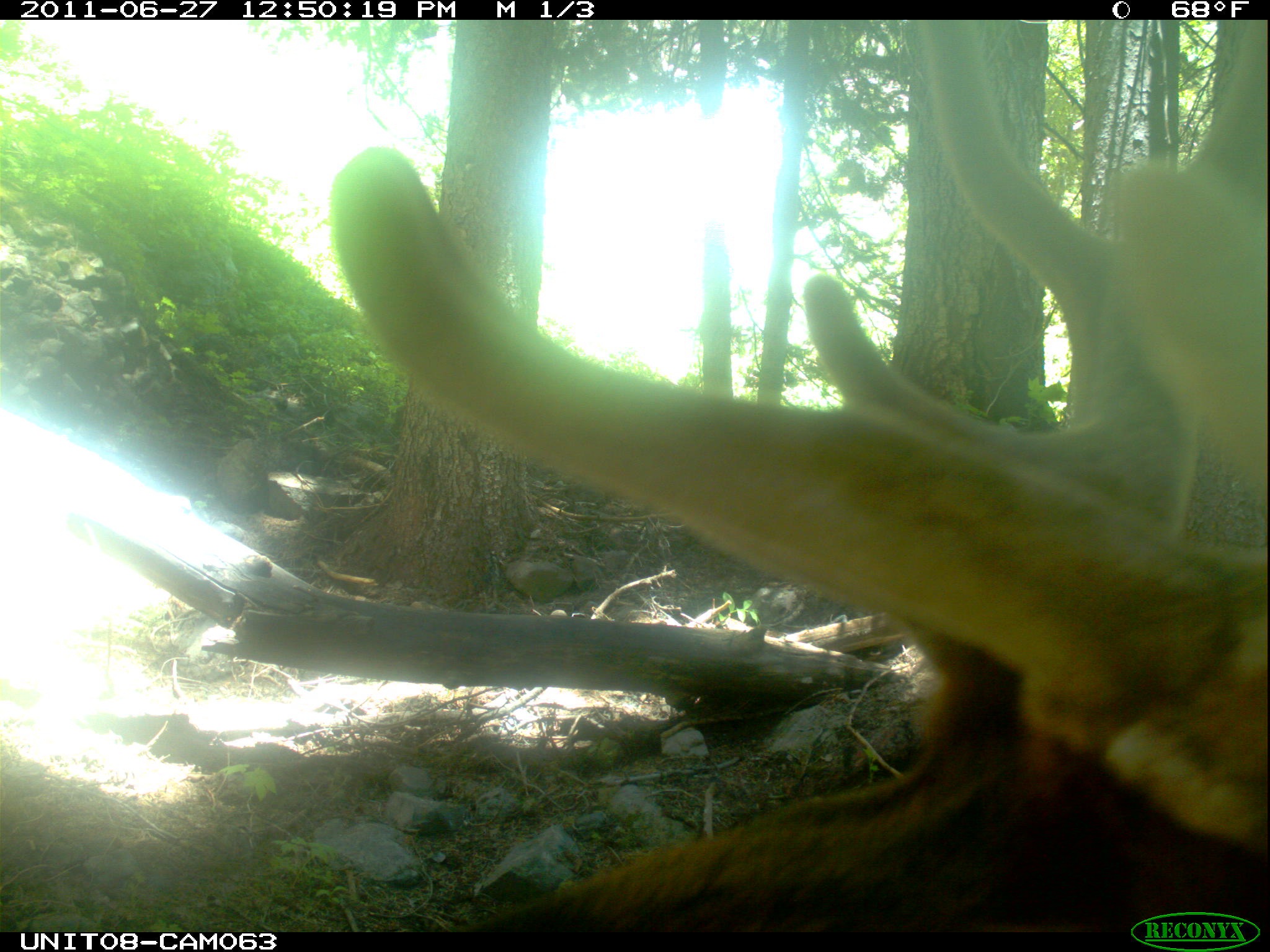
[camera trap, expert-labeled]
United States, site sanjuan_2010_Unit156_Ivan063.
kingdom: Animalia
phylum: Chordata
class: Mammalia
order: Artiodactyla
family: Cervidae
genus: Cervus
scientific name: Cervus elaphus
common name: red deer